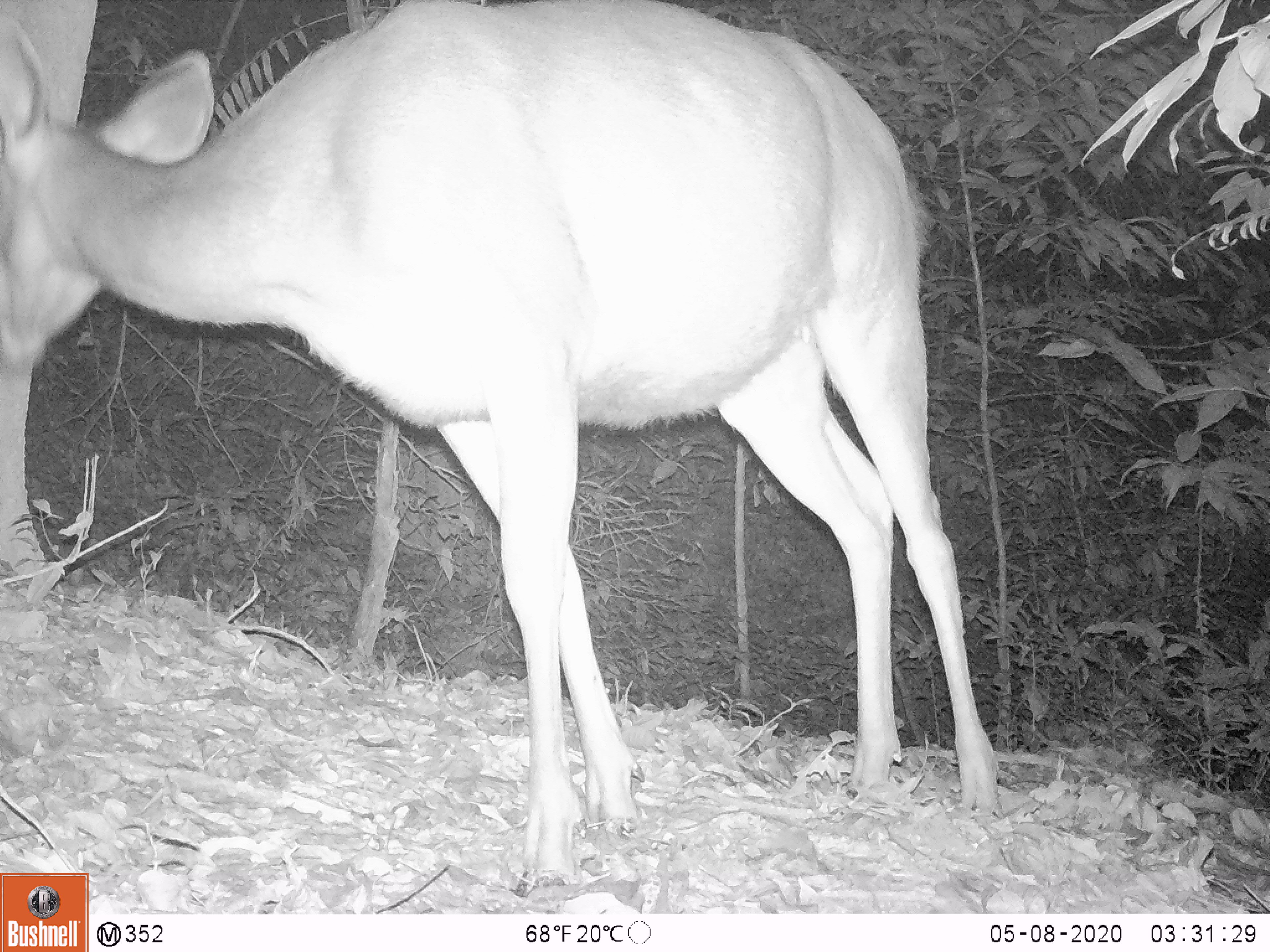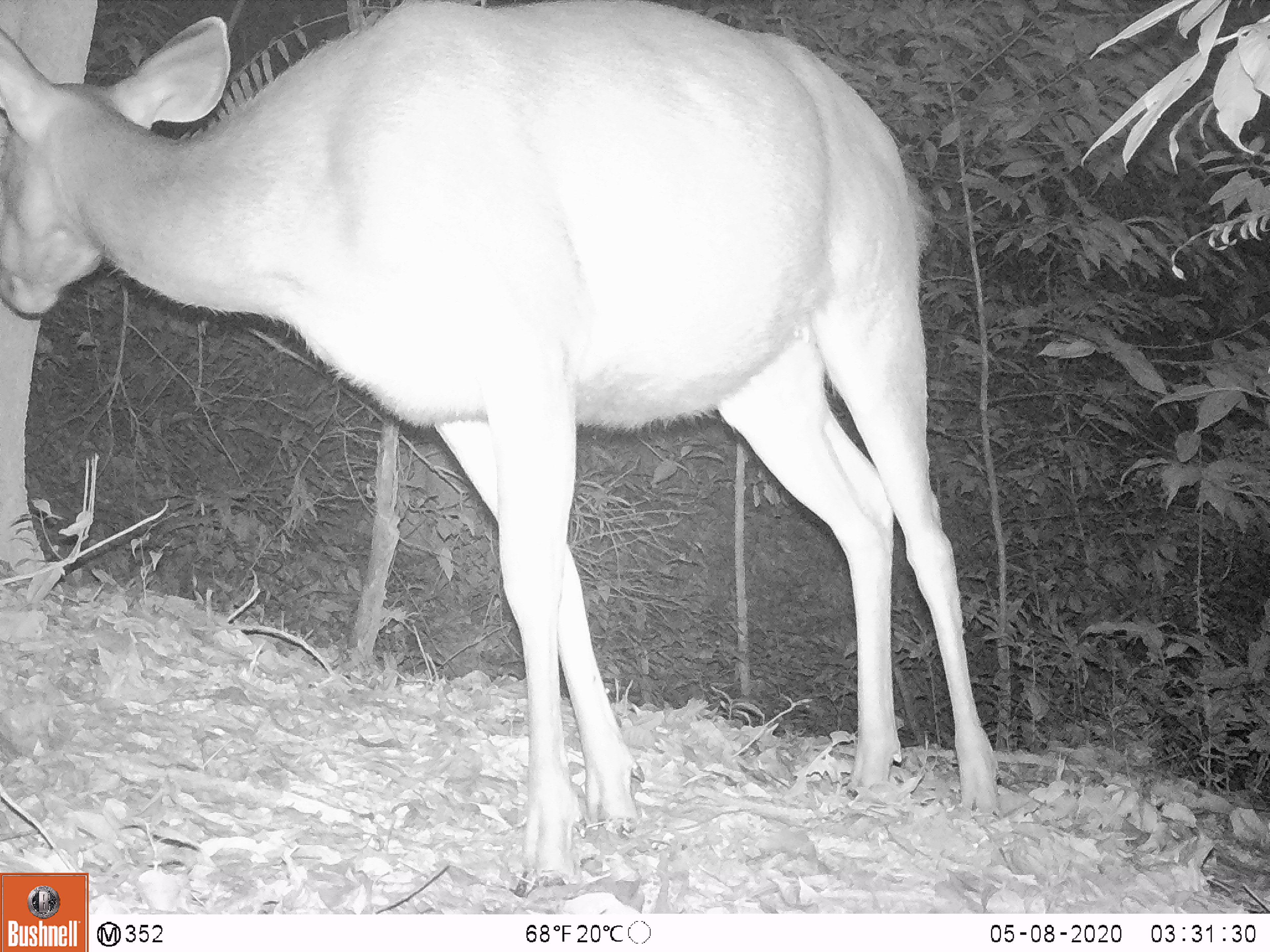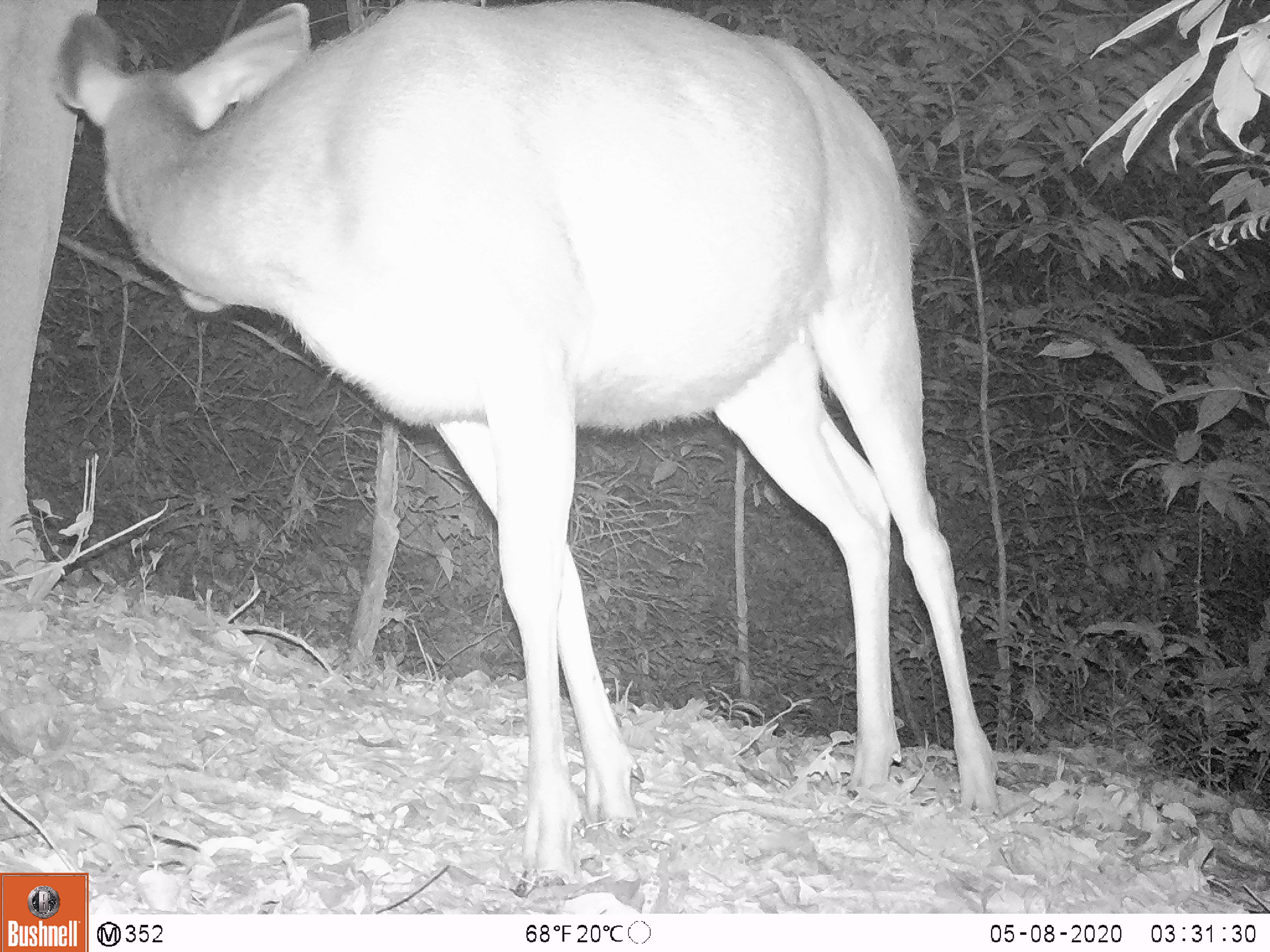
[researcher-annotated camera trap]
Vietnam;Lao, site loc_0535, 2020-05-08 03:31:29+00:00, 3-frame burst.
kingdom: Animalia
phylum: Chordata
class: Mammalia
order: Artiodactyla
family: Cervidae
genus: Rusa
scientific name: Rusa unicolor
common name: sambar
Sambar (Rusa unicolor). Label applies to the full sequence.